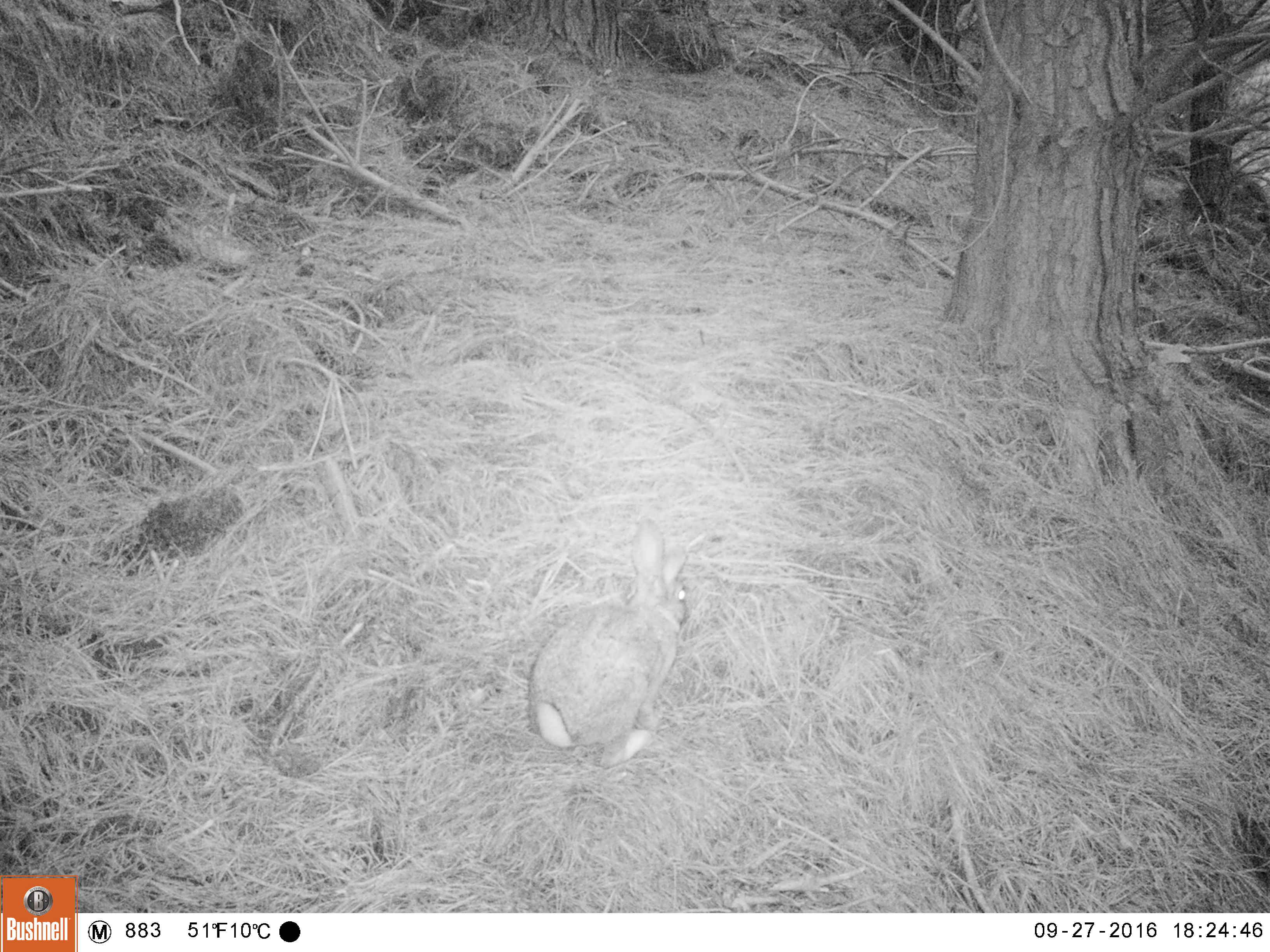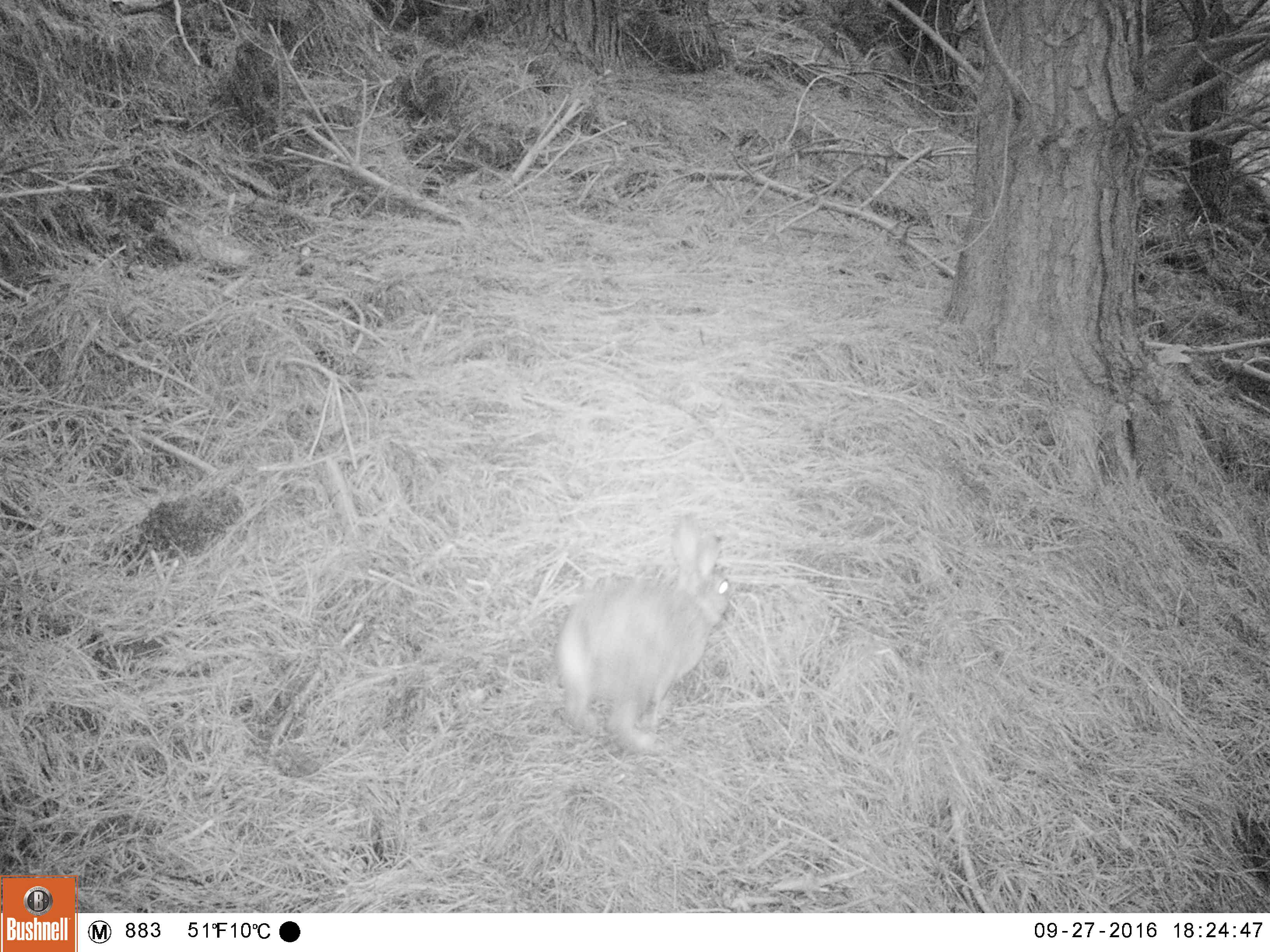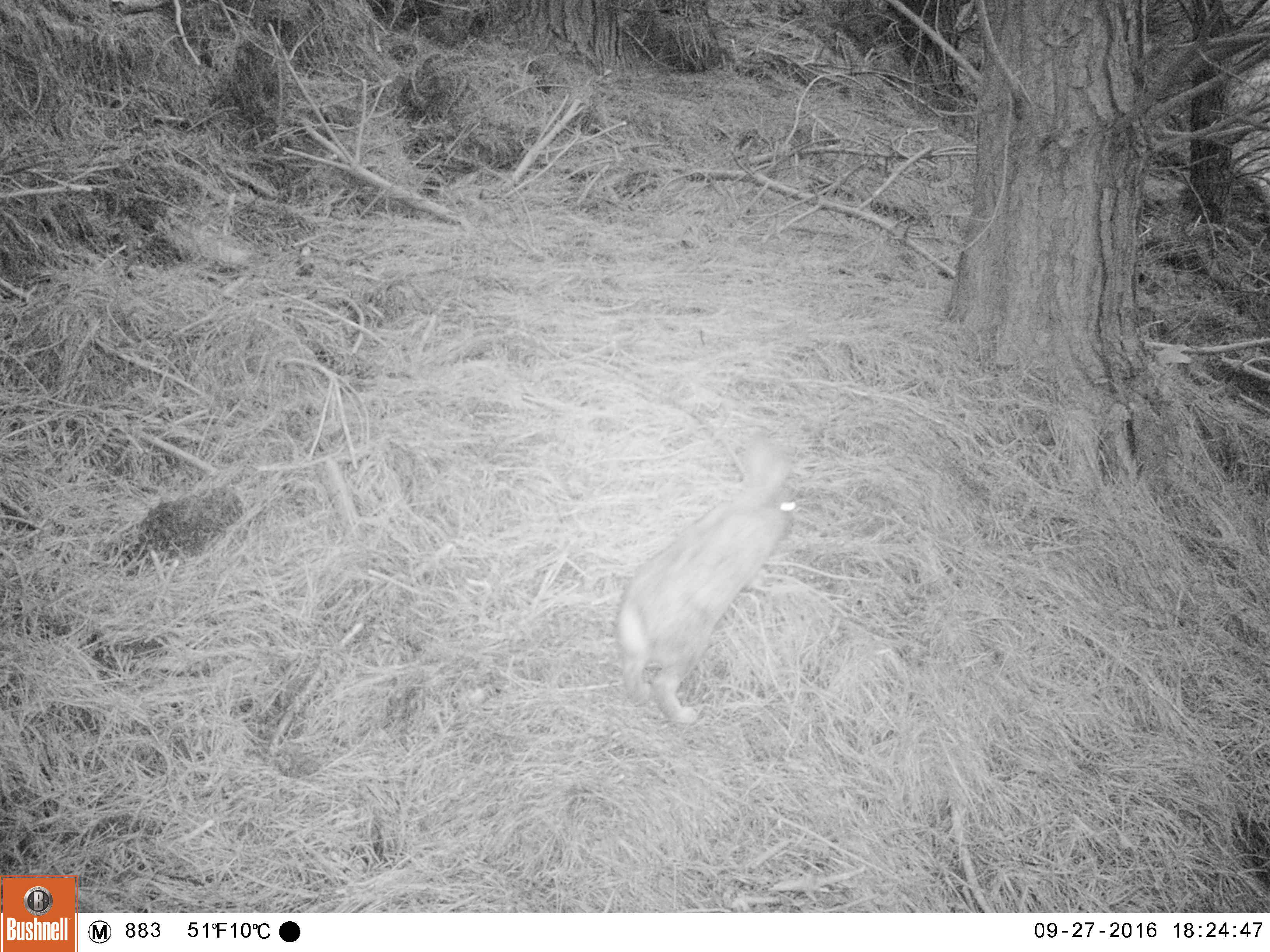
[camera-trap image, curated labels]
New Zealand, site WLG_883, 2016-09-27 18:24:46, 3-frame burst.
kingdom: Animalia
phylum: Chordata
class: Mammalia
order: Lagomorpha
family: Leporidae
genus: Oryctolagus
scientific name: Oryctolagus cuniculus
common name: european rabbit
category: rabbit